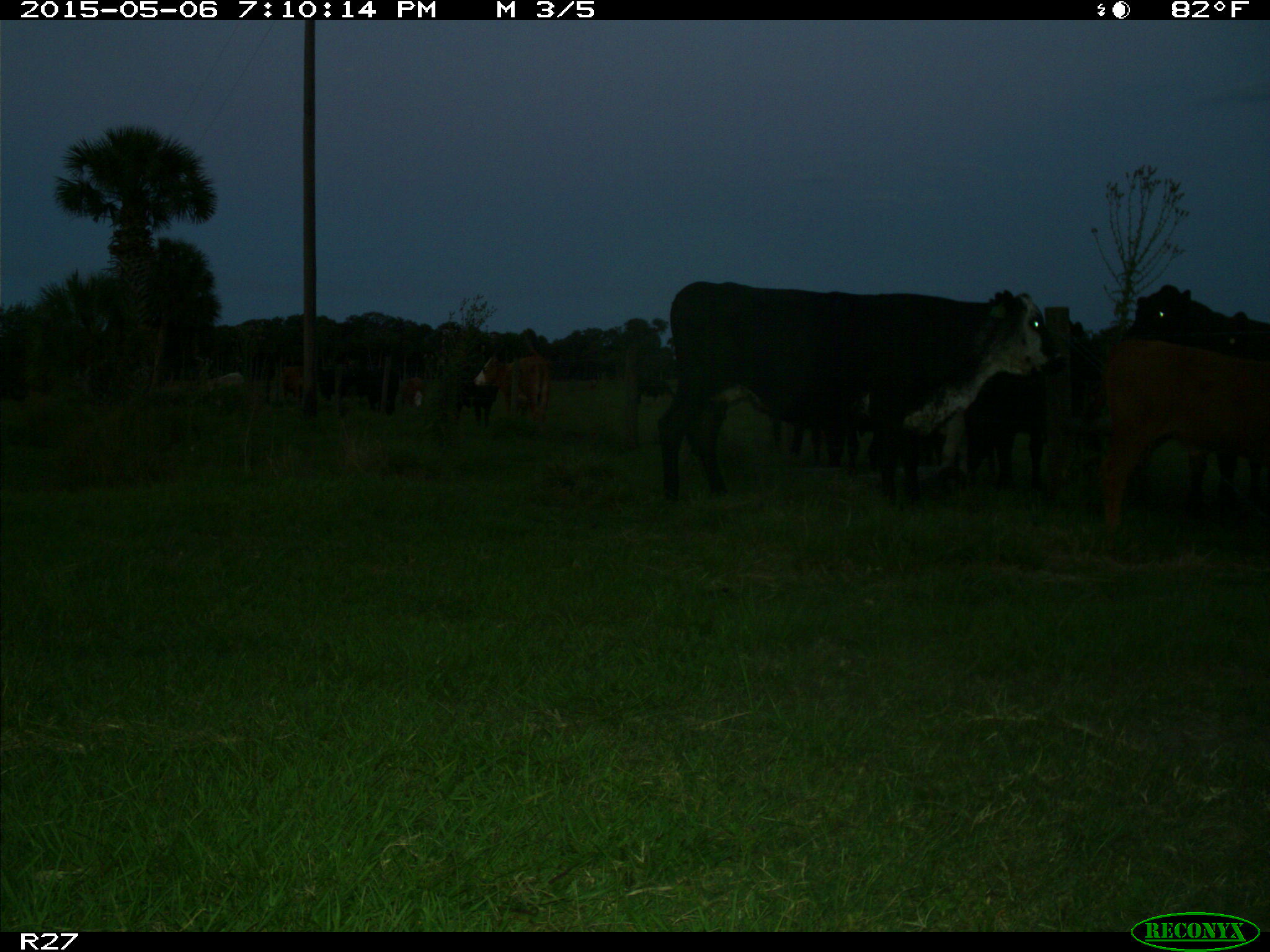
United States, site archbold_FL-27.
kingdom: Animalia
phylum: Chordata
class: Mammalia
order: Artiodactyla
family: Bovidae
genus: Bos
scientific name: Bos taurus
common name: domestic cow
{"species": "Bos taurus (domestic cow)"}